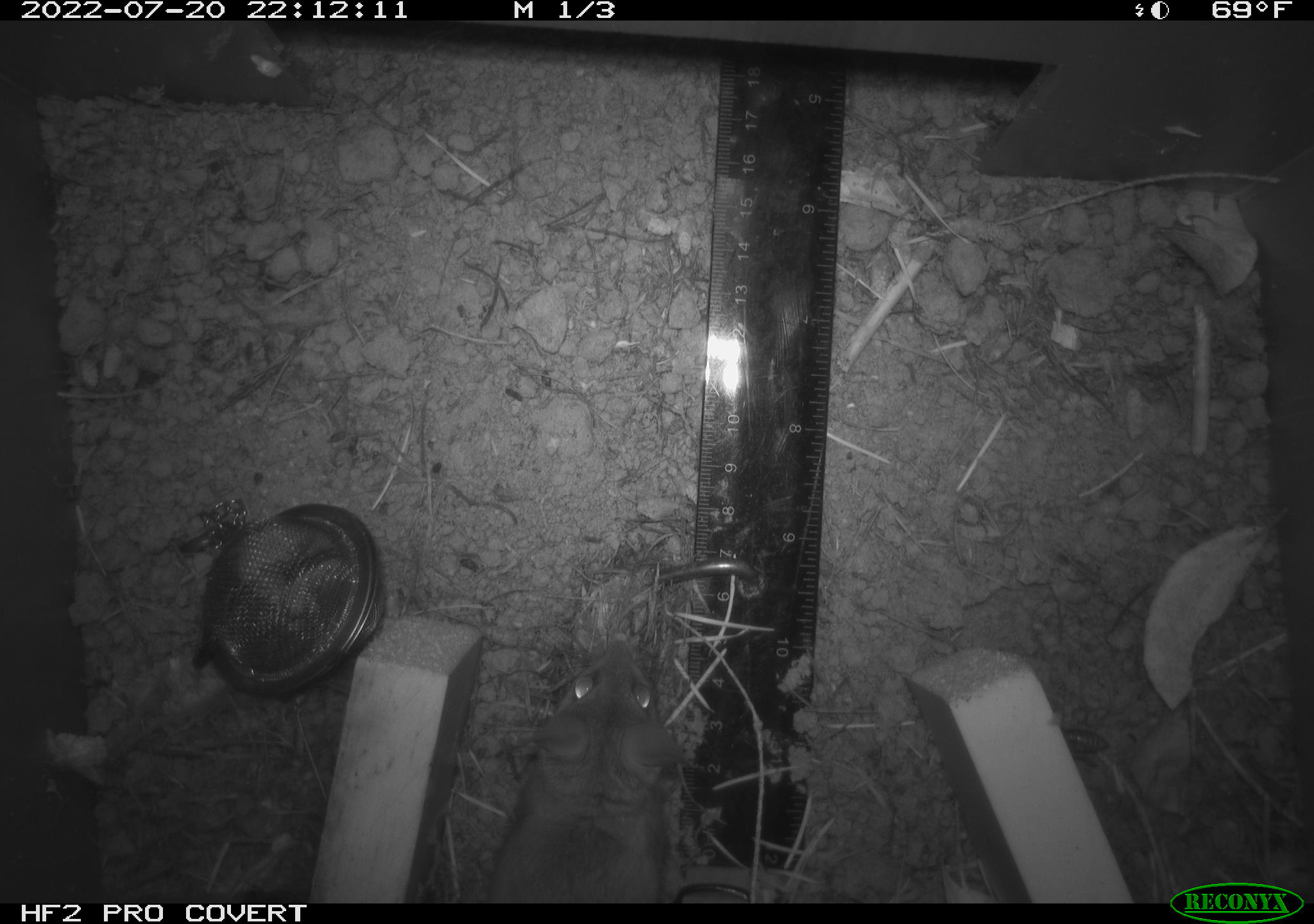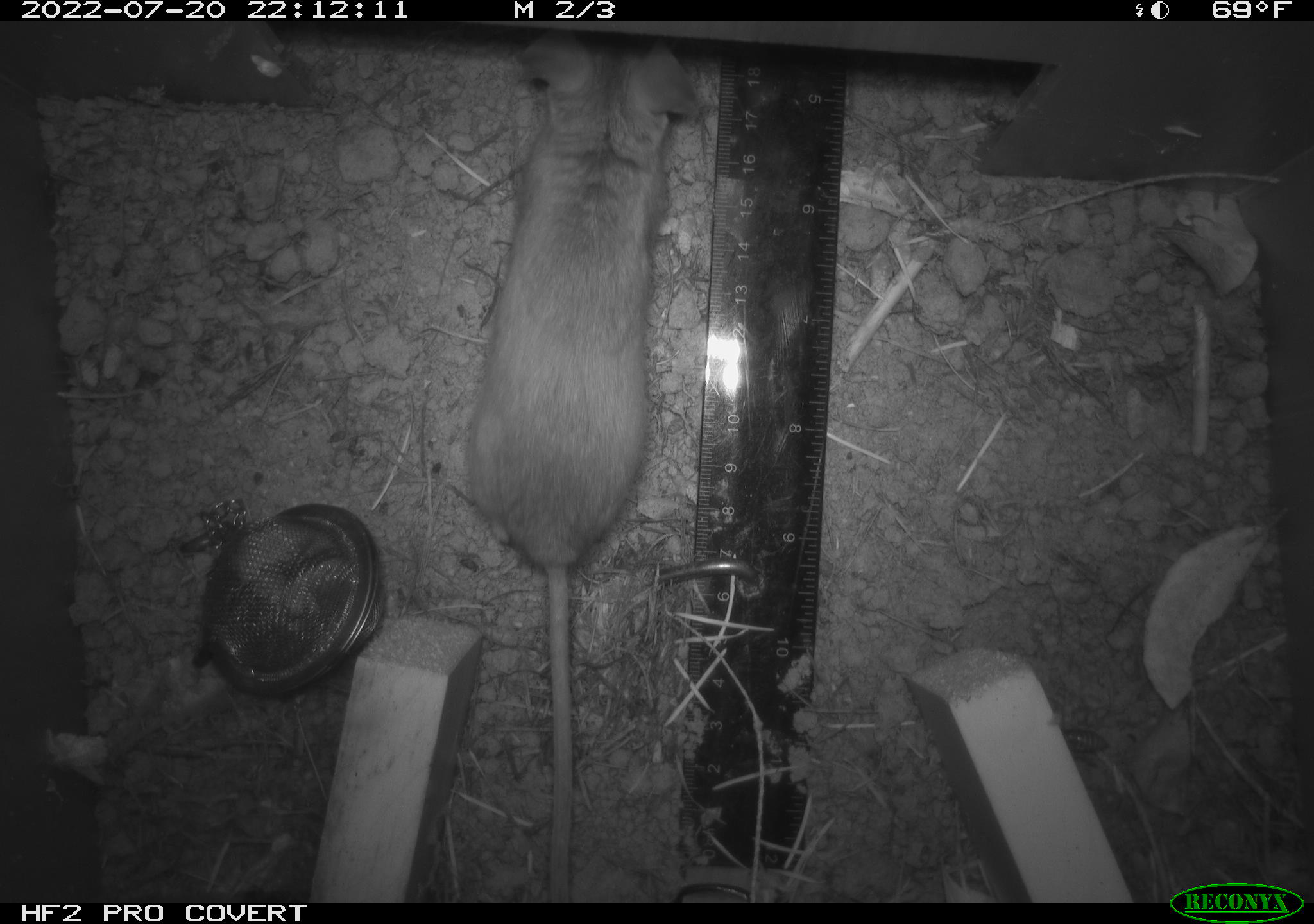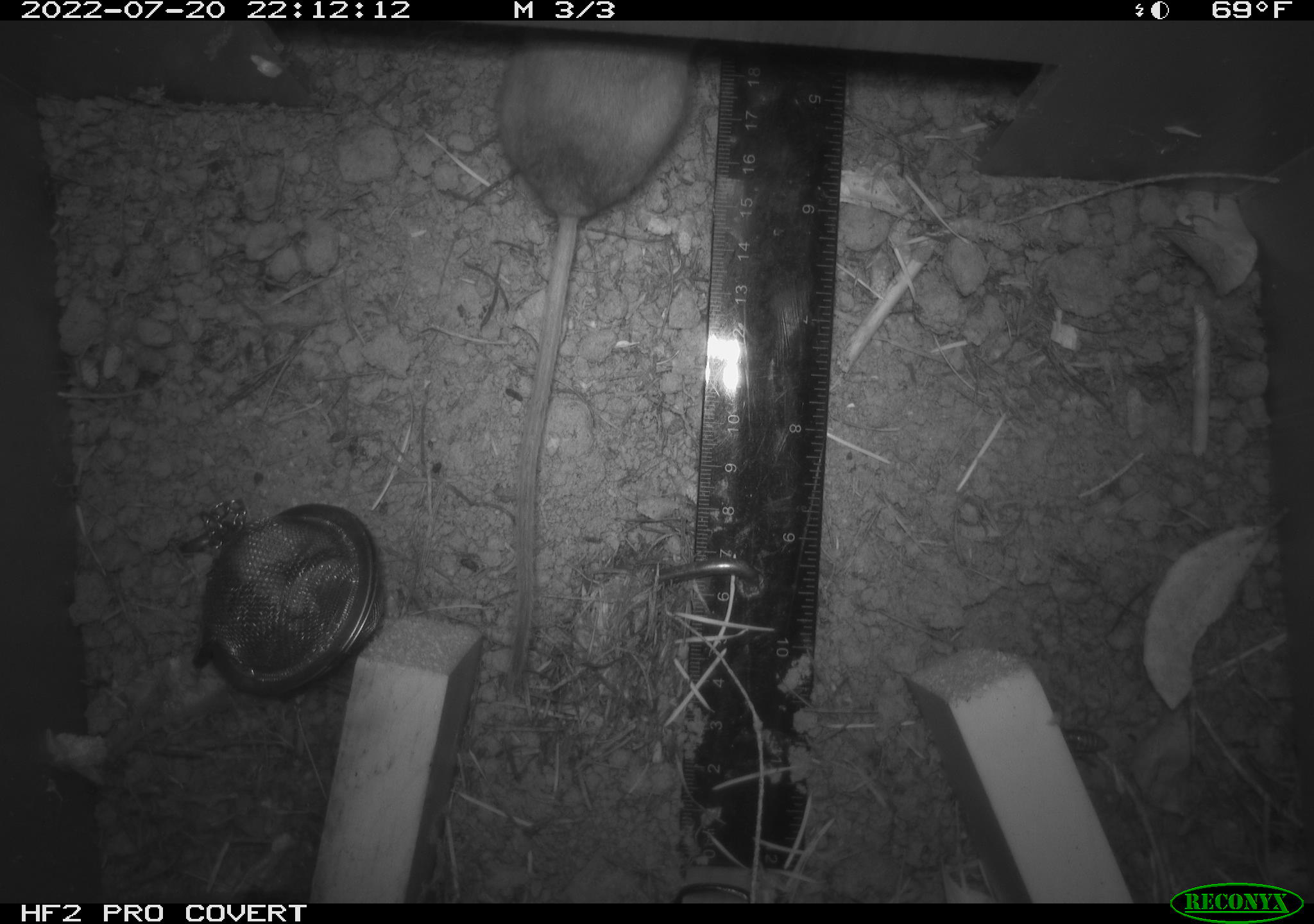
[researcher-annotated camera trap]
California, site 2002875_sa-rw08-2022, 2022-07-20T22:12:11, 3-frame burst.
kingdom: Animalia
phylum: Chordata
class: Mammalia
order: Rodentia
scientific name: Rodentia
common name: mouse species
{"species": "mouse species (Rodentia)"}